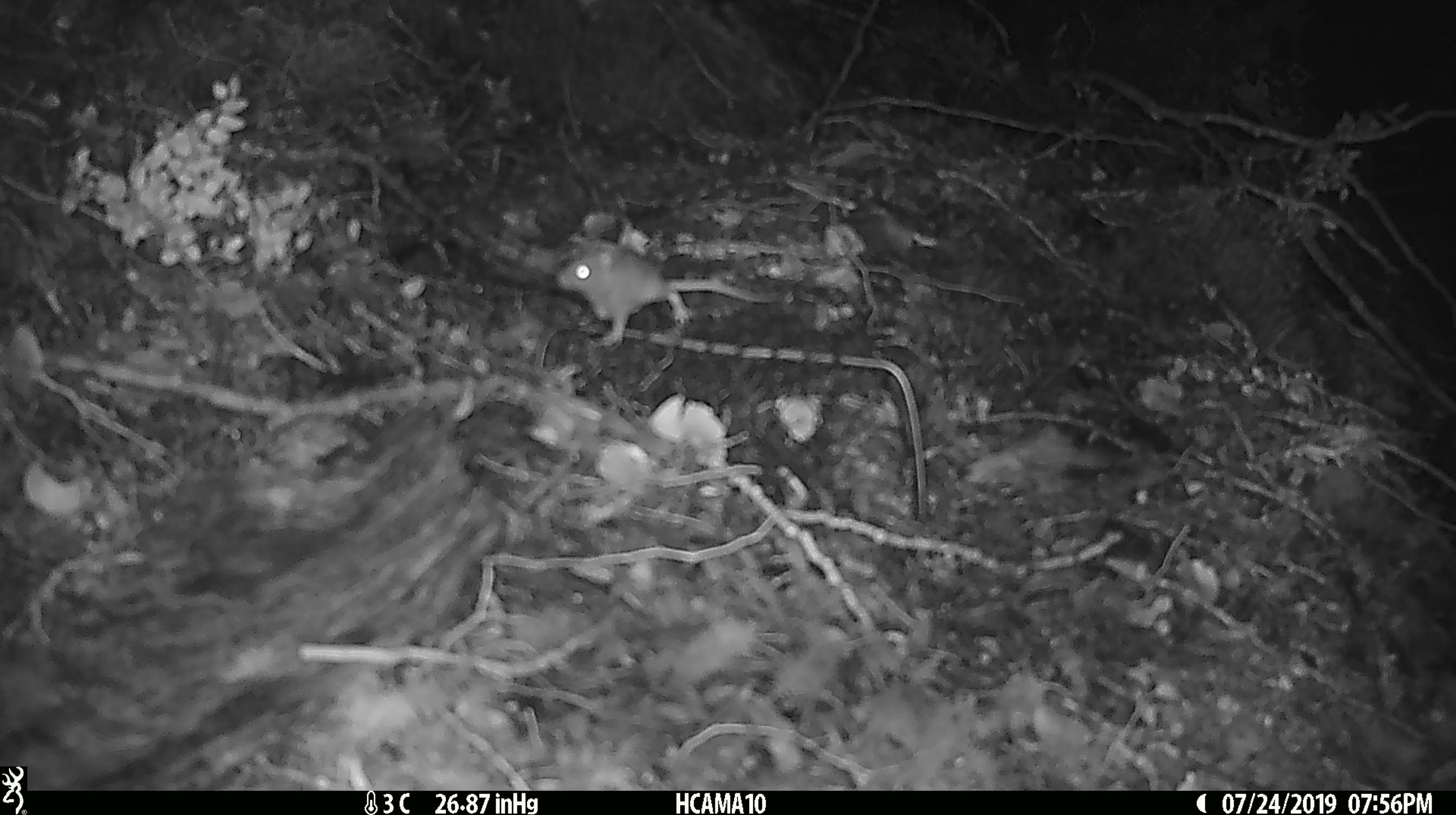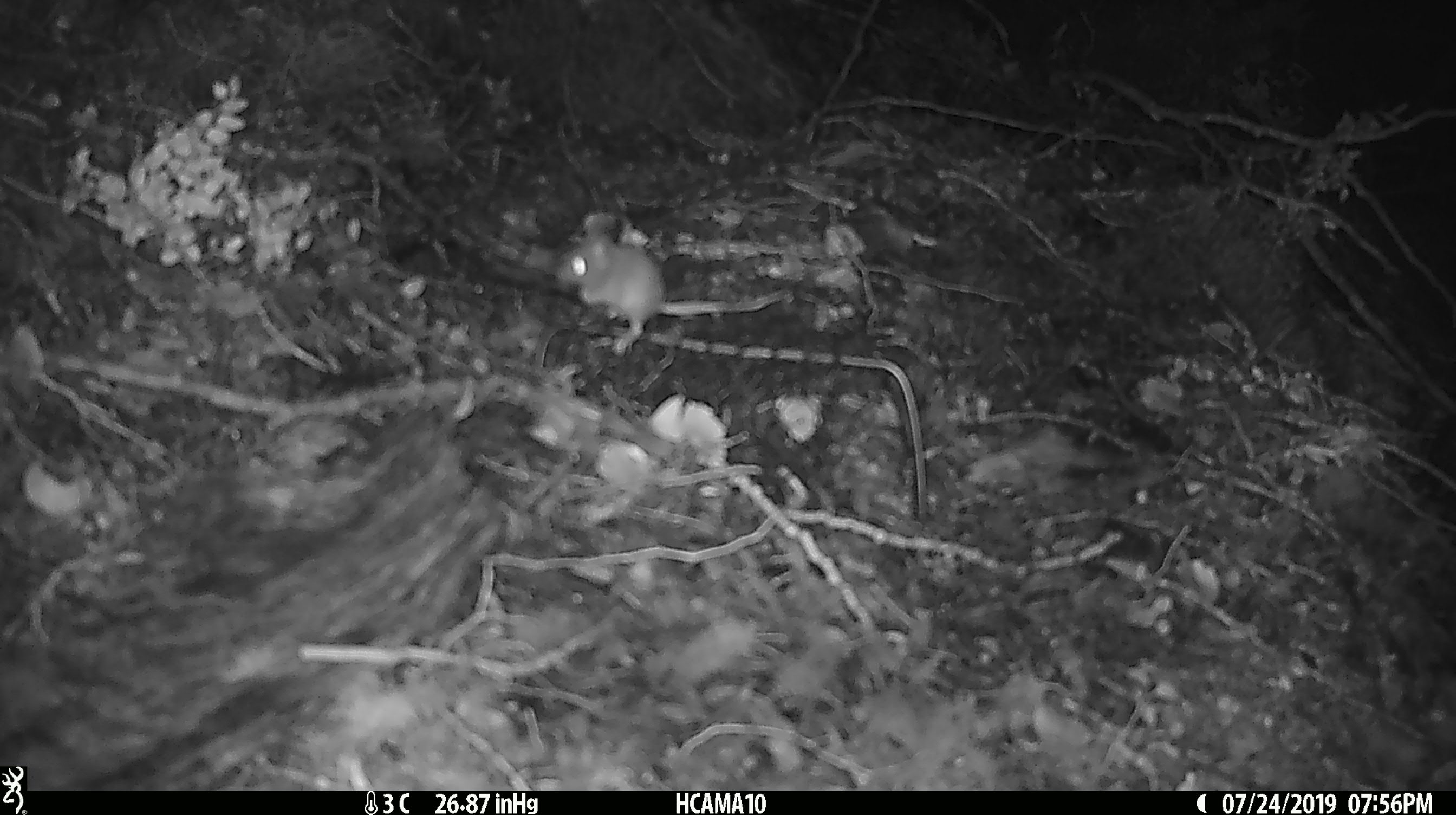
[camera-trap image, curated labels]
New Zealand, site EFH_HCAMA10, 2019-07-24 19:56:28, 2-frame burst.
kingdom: Animalia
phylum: Chordata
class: Mammalia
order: Rodentia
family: Muridae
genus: Mus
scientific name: Mus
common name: mouse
Mouse (Mus).